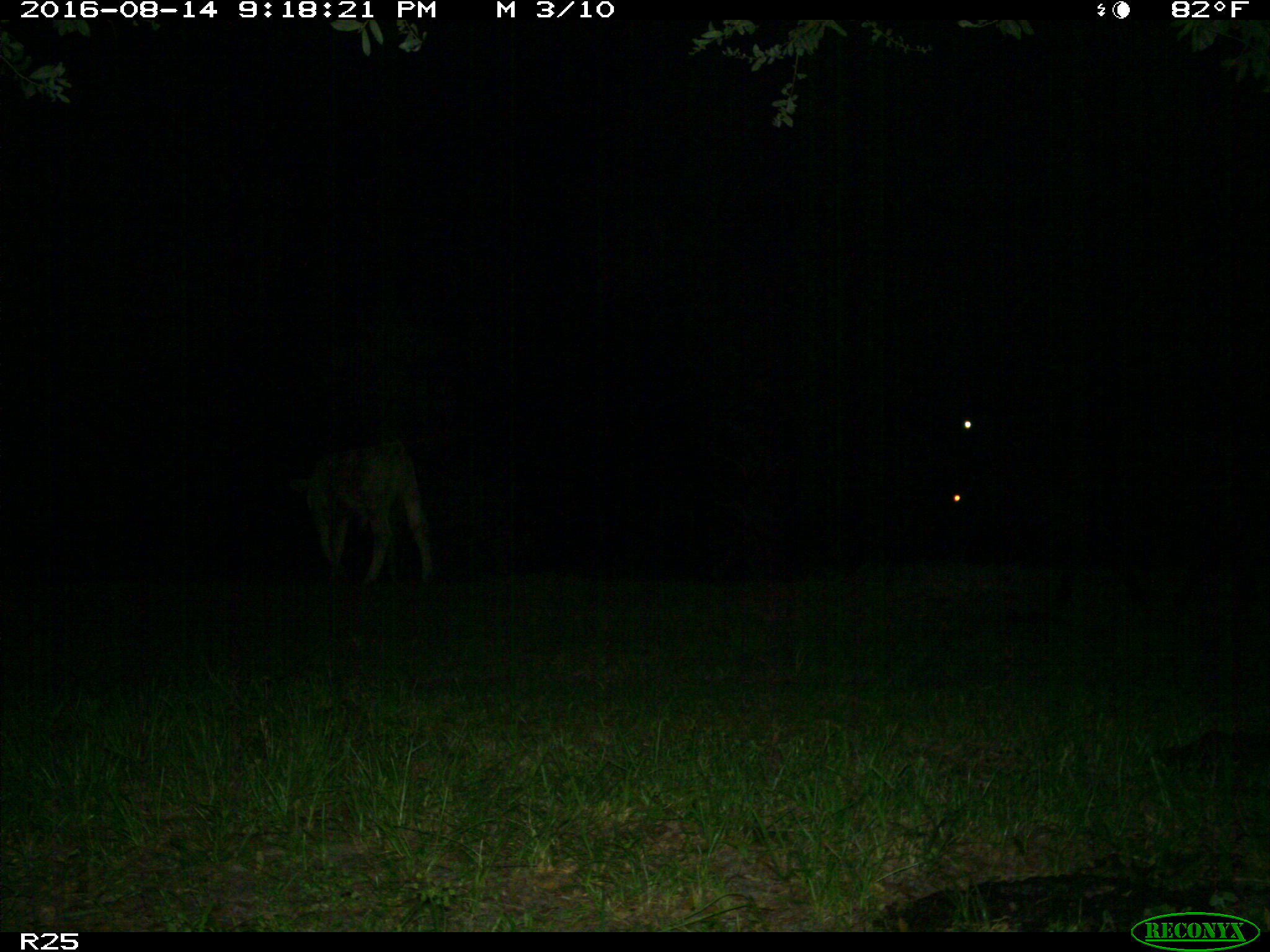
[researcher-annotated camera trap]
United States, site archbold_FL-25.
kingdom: Animalia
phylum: Chordata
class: Mammalia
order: Artiodactyla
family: Bovidae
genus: Bos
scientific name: Bos taurus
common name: domestic cow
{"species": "Bos taurus (domestic cow)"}